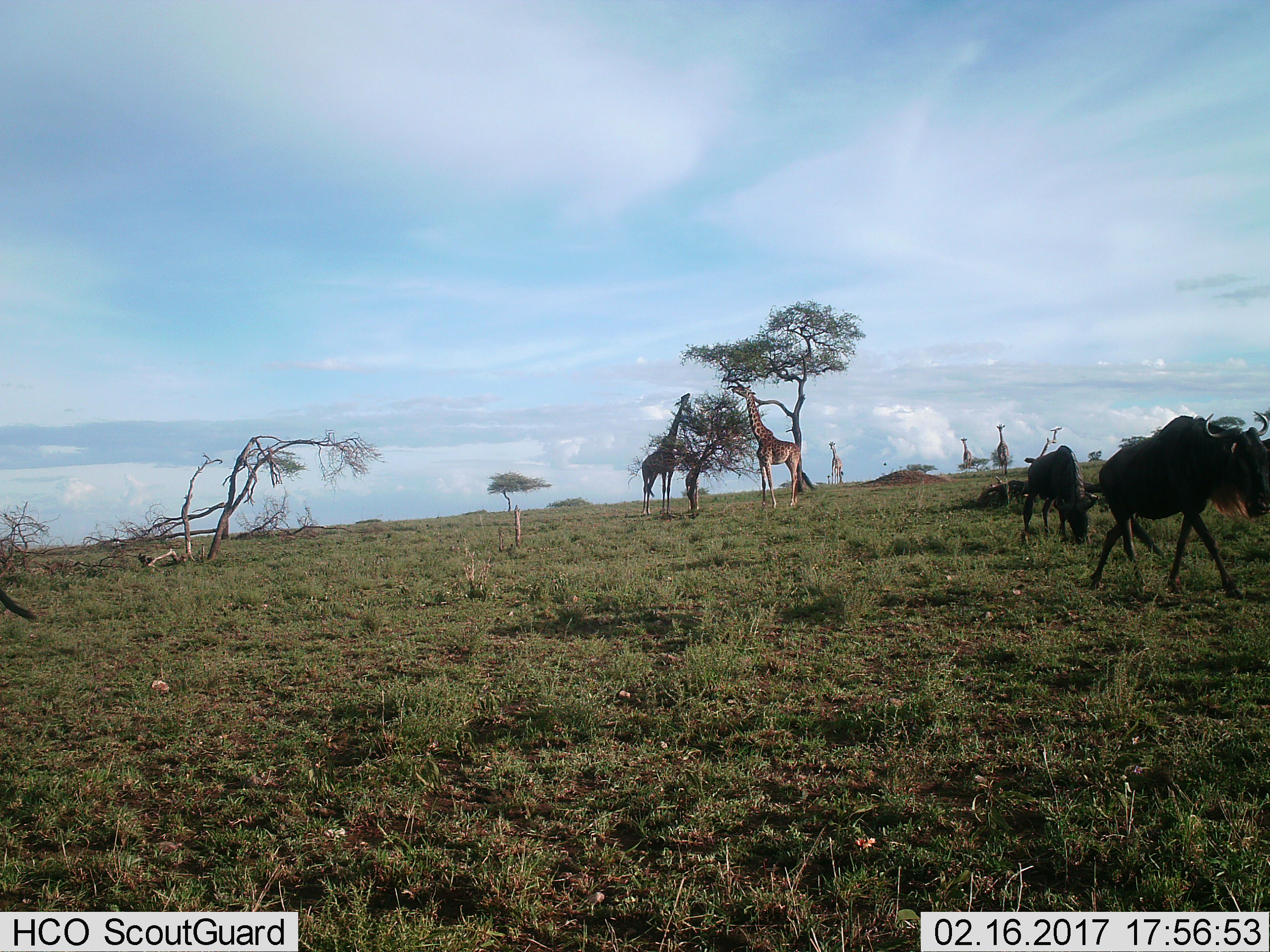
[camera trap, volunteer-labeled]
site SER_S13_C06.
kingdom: Animalia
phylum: Chordata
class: Mammalia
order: Artiodactyla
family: Giraffidae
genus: Giraffa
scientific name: Giraffa camelopardalis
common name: giraffe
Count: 5.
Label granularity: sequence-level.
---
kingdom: Animalia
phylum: Chordata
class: Mammalia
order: Artiodactyla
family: Bovidae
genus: Connochaetes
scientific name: Connochaetes taurinus taurinus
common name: blue wildebeest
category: wildebeestblue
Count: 2.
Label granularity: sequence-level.